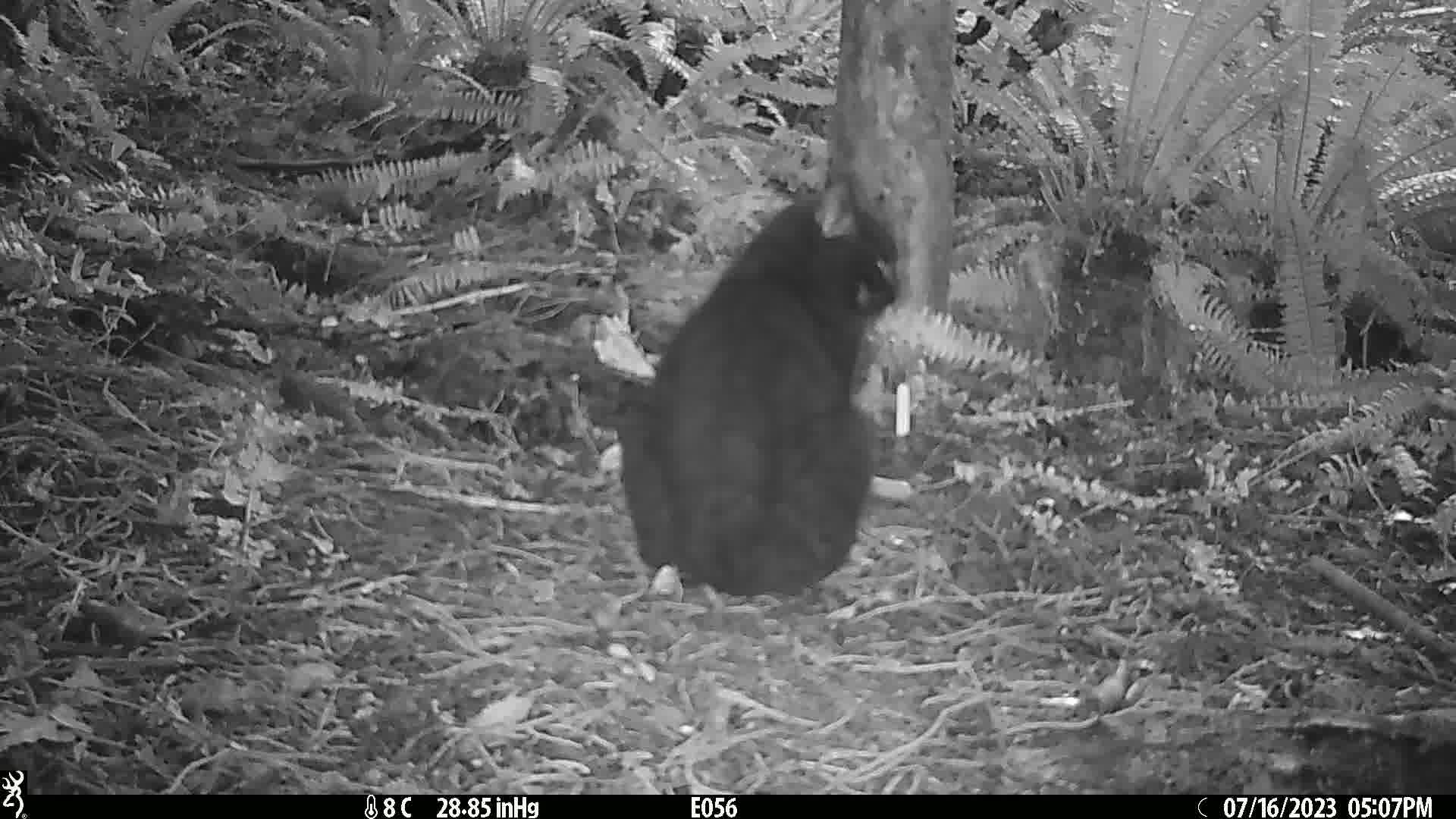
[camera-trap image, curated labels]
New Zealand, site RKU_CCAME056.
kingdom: Animalia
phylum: Chordata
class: Mammalia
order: Carnivora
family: Felidae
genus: Felis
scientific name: Felis catus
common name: domestic cat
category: cat